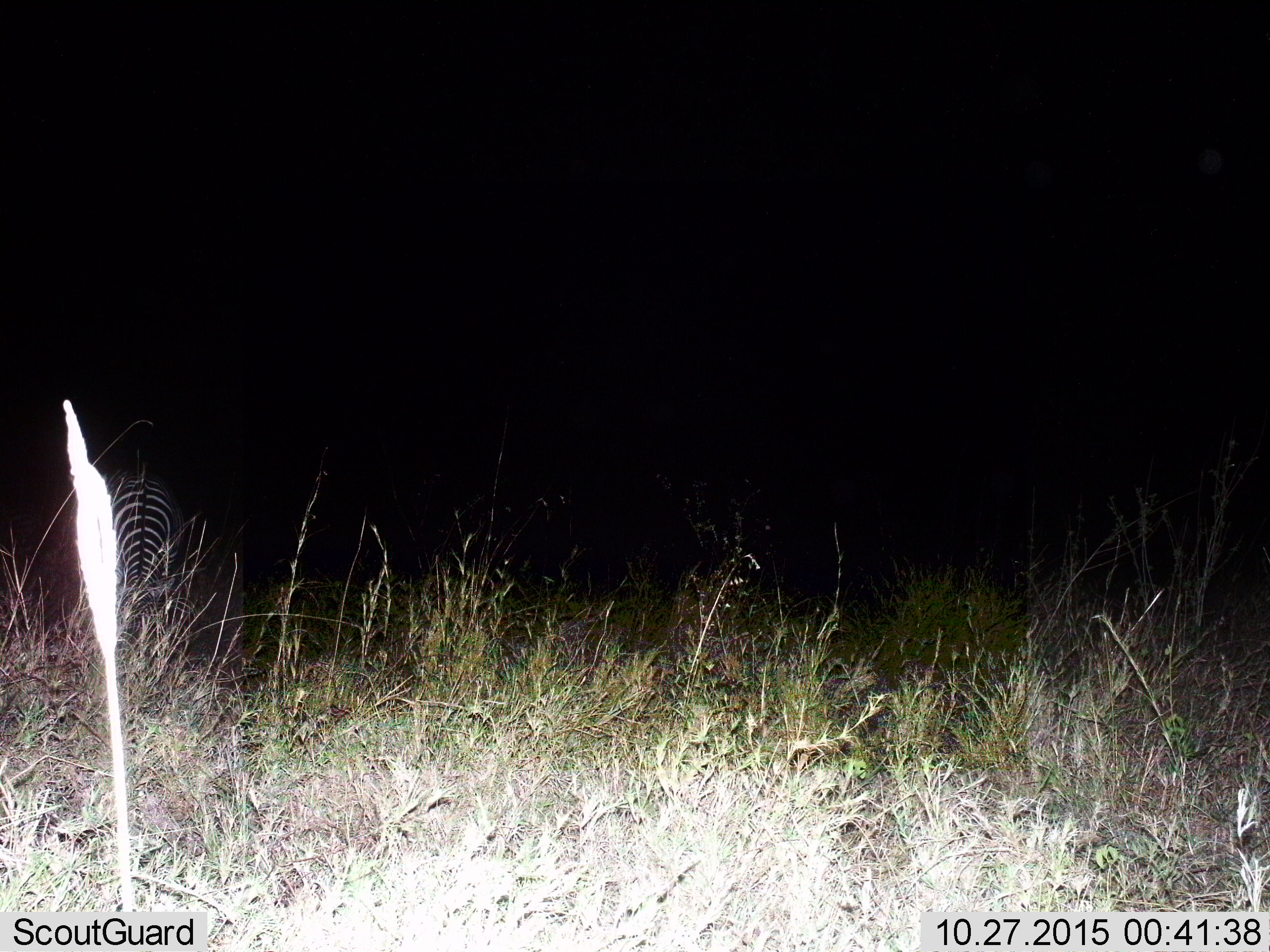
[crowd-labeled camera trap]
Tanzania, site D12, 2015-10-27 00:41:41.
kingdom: Animalia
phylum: Chordata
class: Mammalia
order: Perissodactyla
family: Equidae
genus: Equus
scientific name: Equus quagga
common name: plains zebra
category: zebra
Zebra (plains zebra) (Equus quagga), count 1. Behavior (volunteer vote fractions): standing 38%, resting 0%, moving 0%, interacting 0%. Young present (vote fraction): 0%. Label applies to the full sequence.